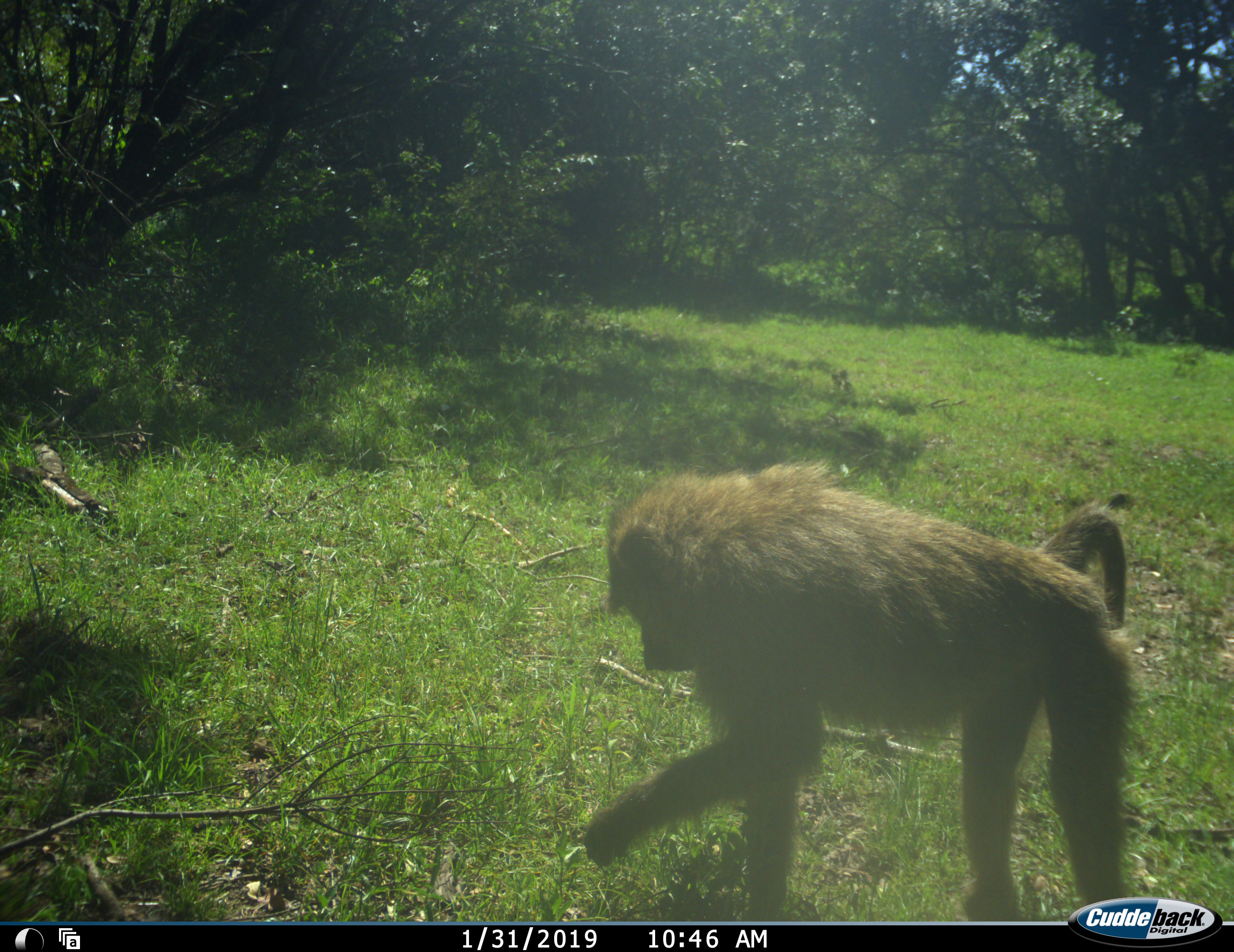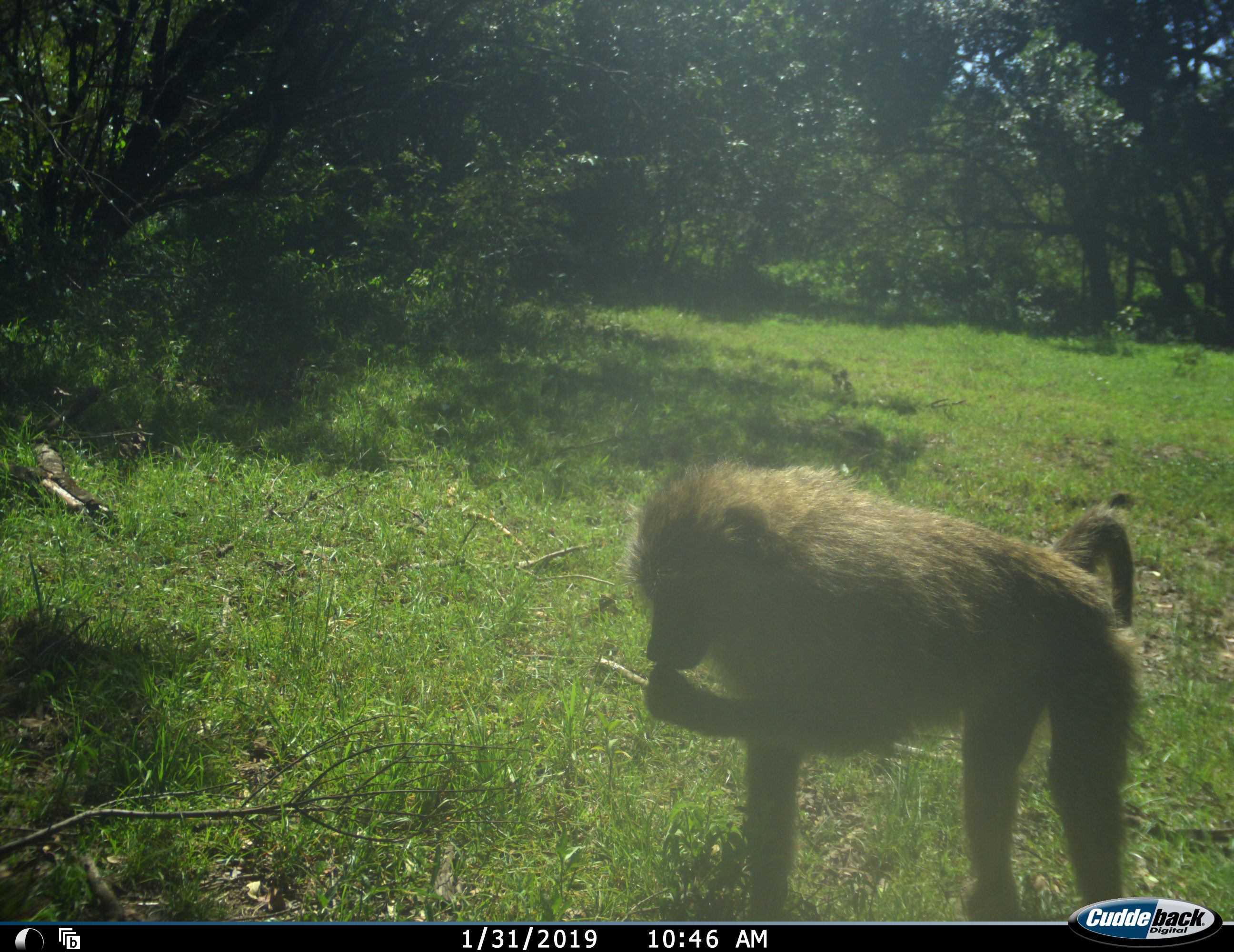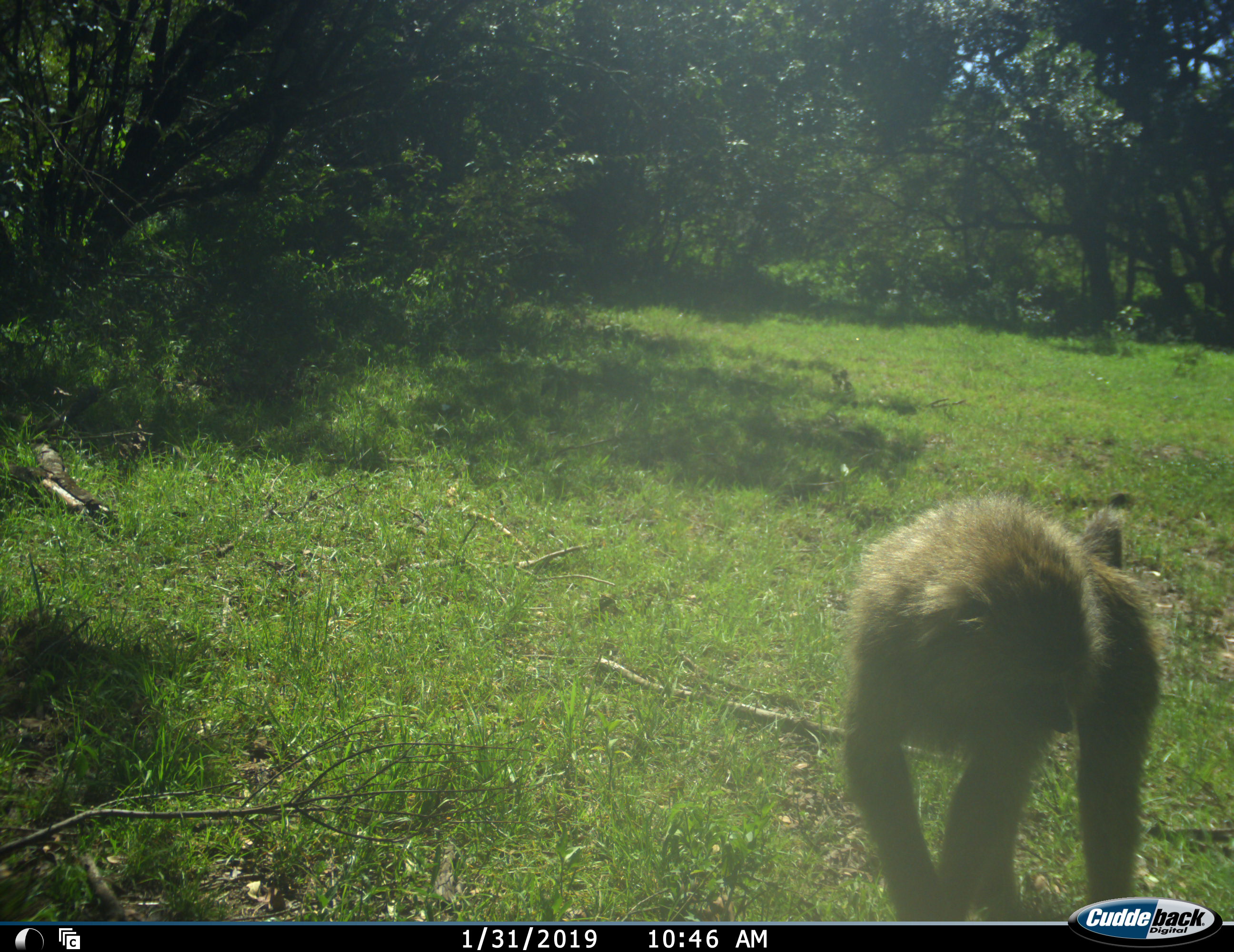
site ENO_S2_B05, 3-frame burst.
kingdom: Animalia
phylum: Chordata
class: Mammalia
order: Primates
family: Cercopithecidae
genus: Papio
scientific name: Papio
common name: baboon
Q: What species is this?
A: Baboon (Papio).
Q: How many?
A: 1.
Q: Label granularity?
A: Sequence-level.